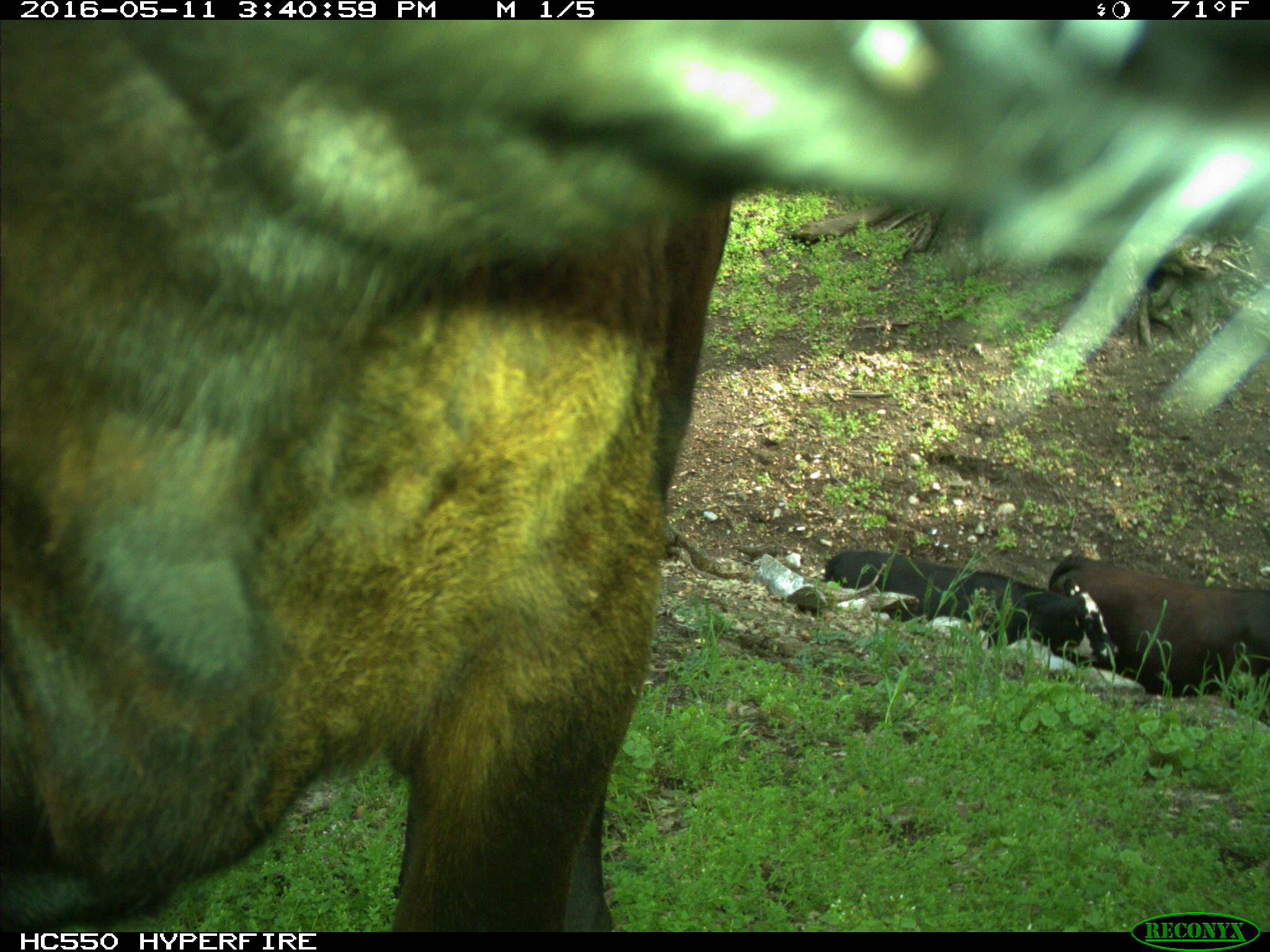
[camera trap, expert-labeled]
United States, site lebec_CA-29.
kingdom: Animalia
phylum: Chordata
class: Mammalia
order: Artiodactyla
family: Bovidae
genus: Bos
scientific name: Bos taurus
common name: domestic cow